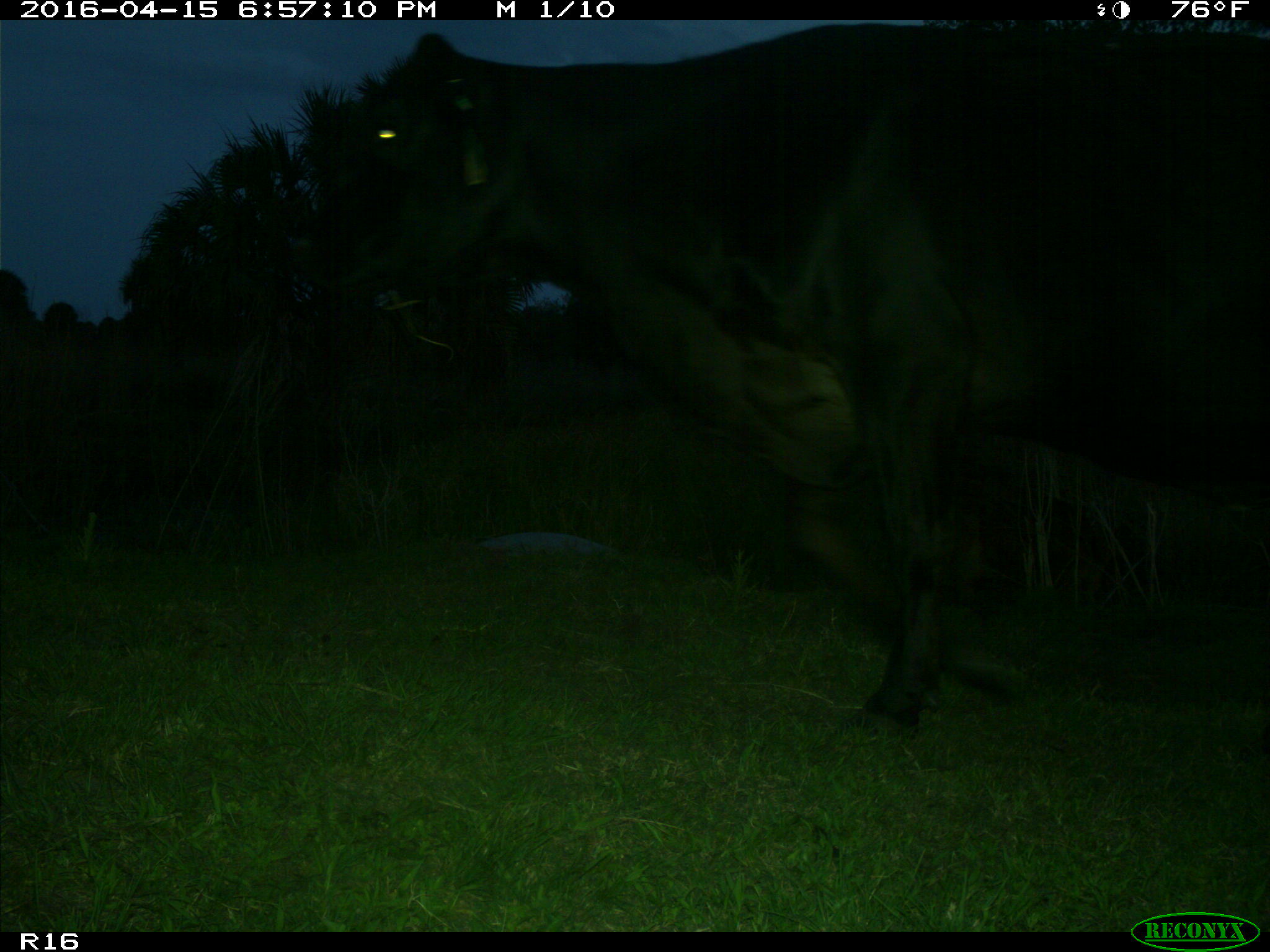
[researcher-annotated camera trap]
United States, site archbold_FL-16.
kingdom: Animalia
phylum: Chordata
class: Mammalia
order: Artiodactyla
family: Bovidae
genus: Bos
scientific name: Bos taurus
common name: domestic cow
Bos taurus (domestic cow).